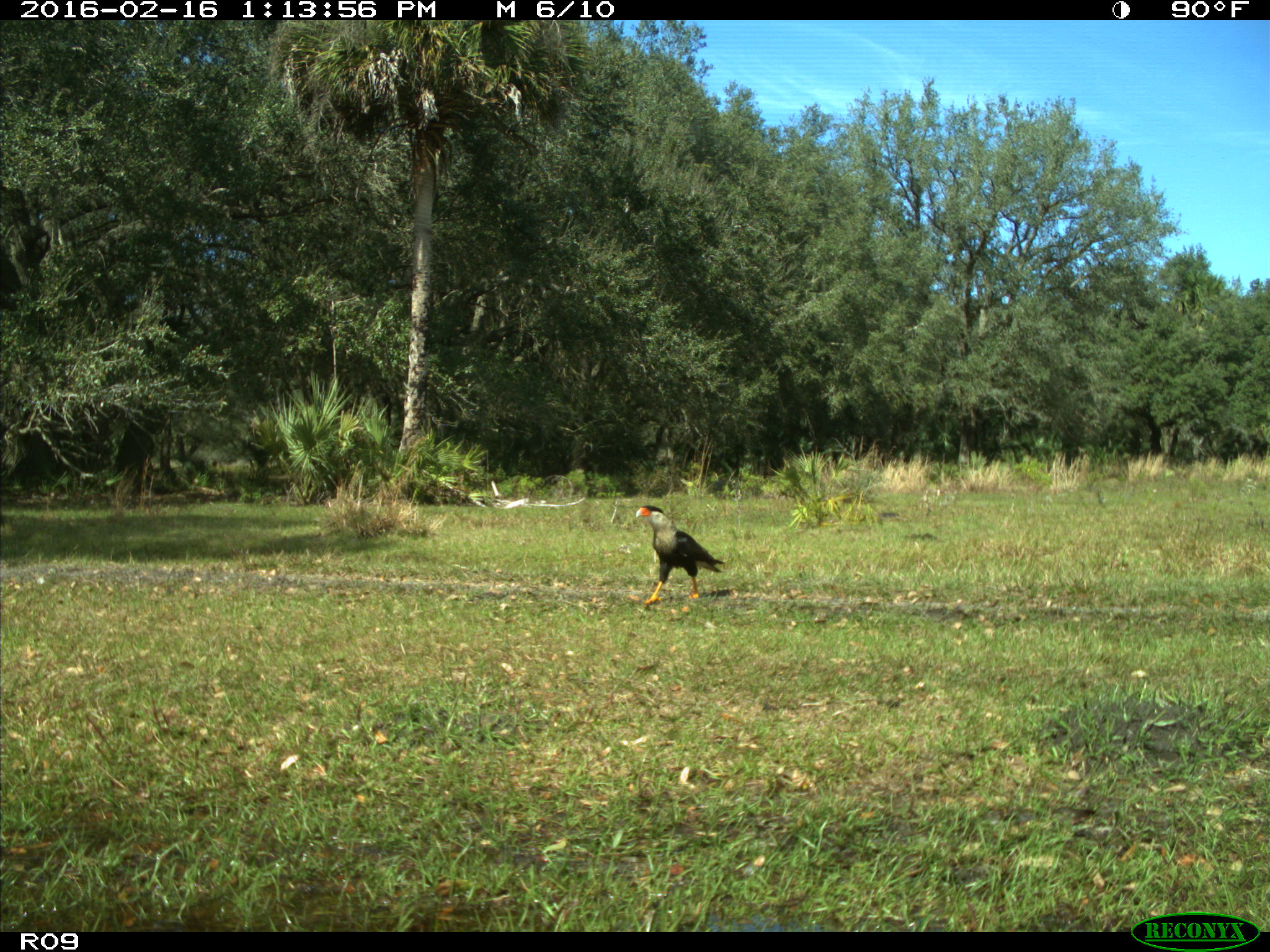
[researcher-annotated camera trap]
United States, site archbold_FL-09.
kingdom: Animalia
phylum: Chordata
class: Aves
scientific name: Aves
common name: birds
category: unidentified bird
Unidentified bird (birds) (Aves).